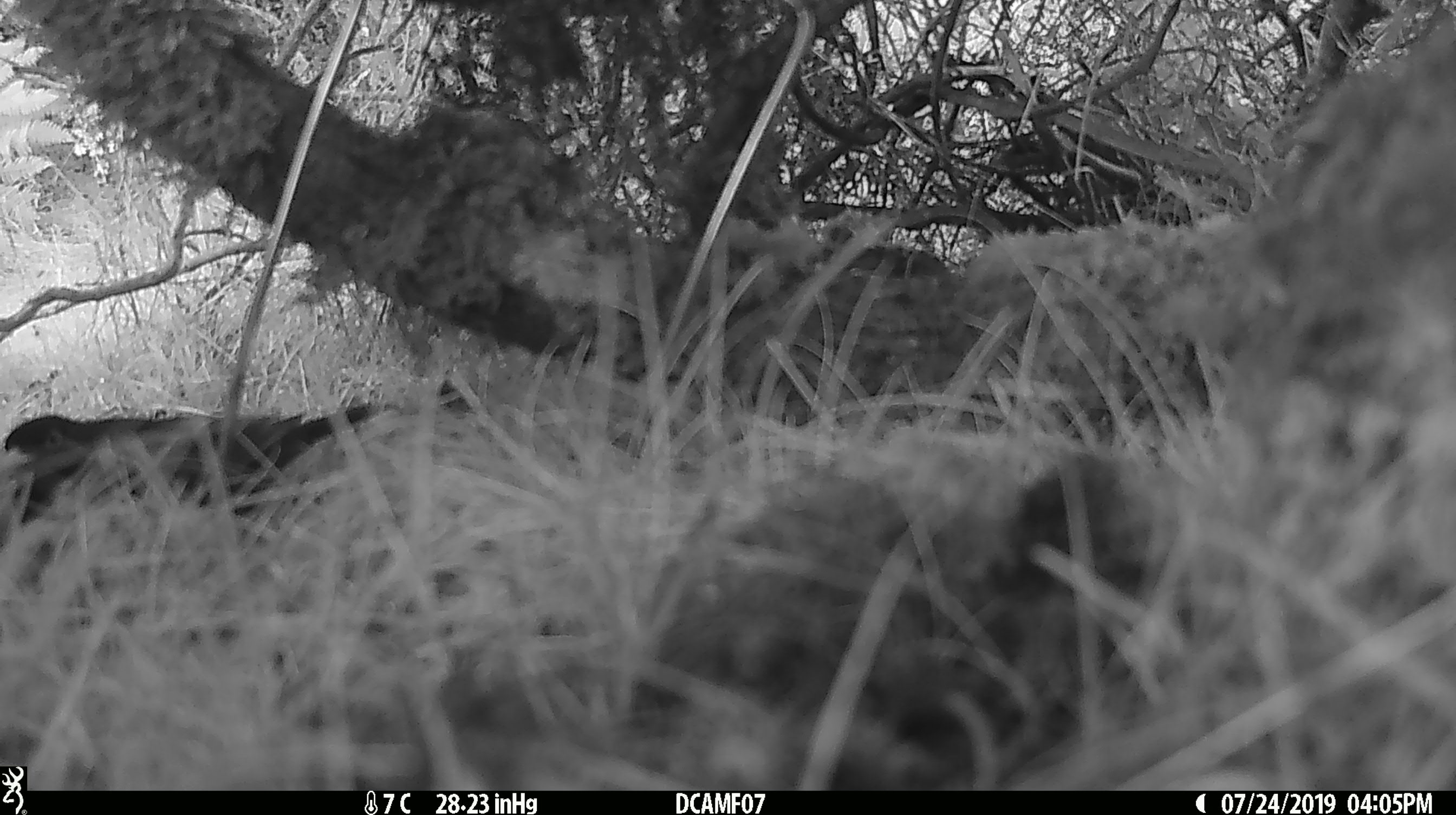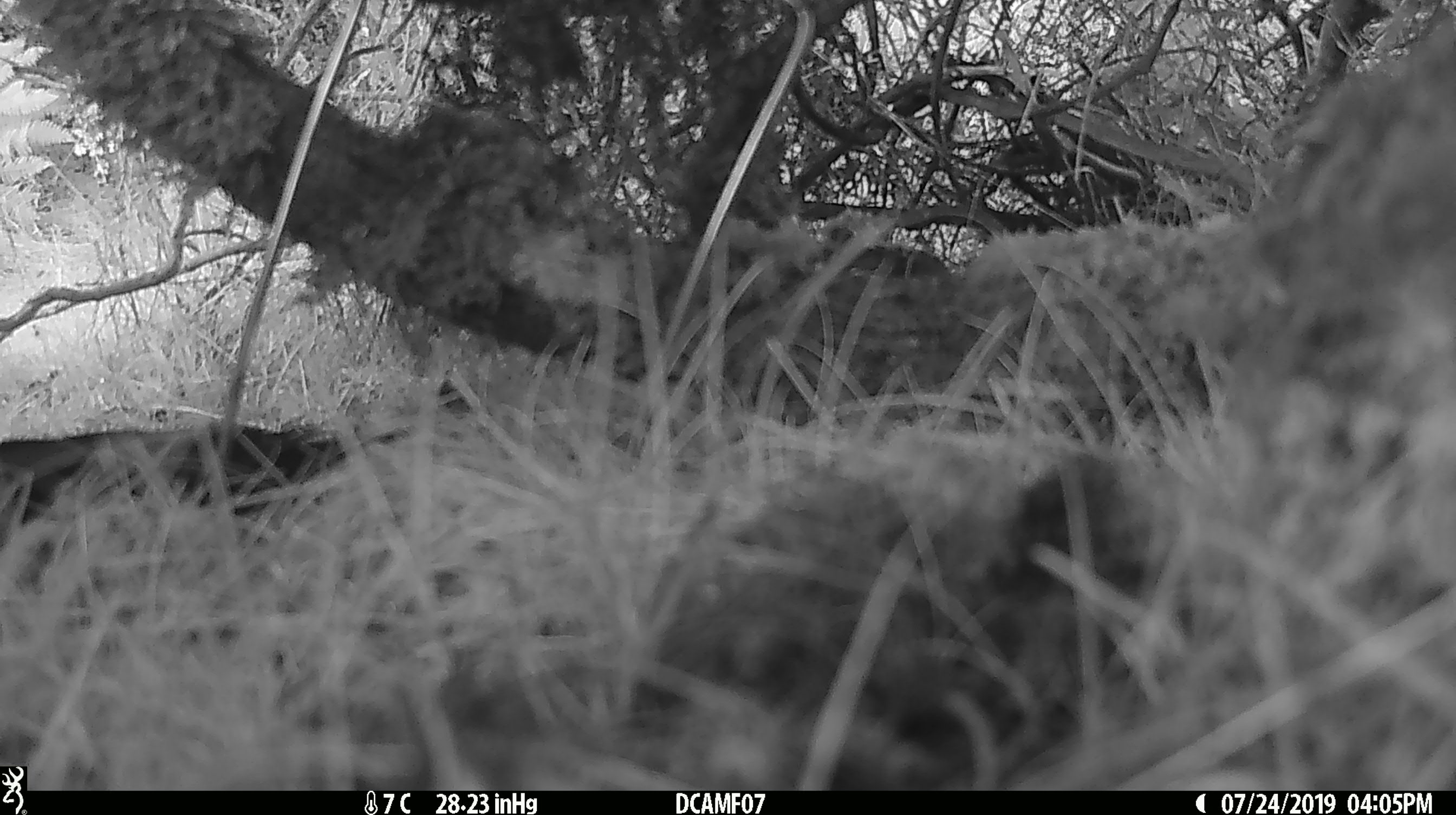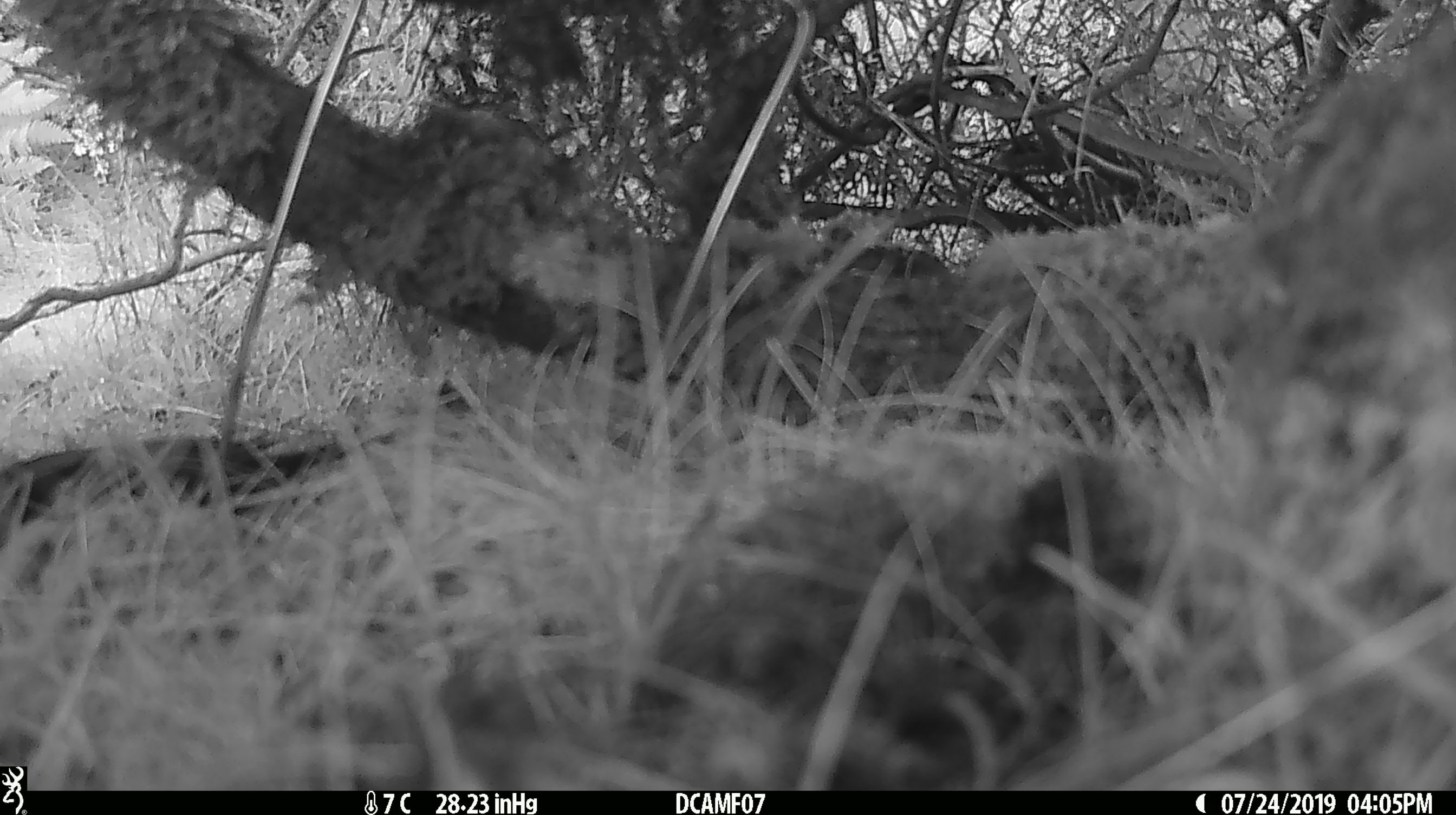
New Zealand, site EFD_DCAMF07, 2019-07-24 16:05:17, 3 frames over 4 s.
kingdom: Animalia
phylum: Chordata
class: Aves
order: Passeriformes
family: Turdidae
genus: Turdus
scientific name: Turdus merula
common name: eurasian blackbird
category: blackbird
Blackbird (eurasian blackbird) (Turdus merula).